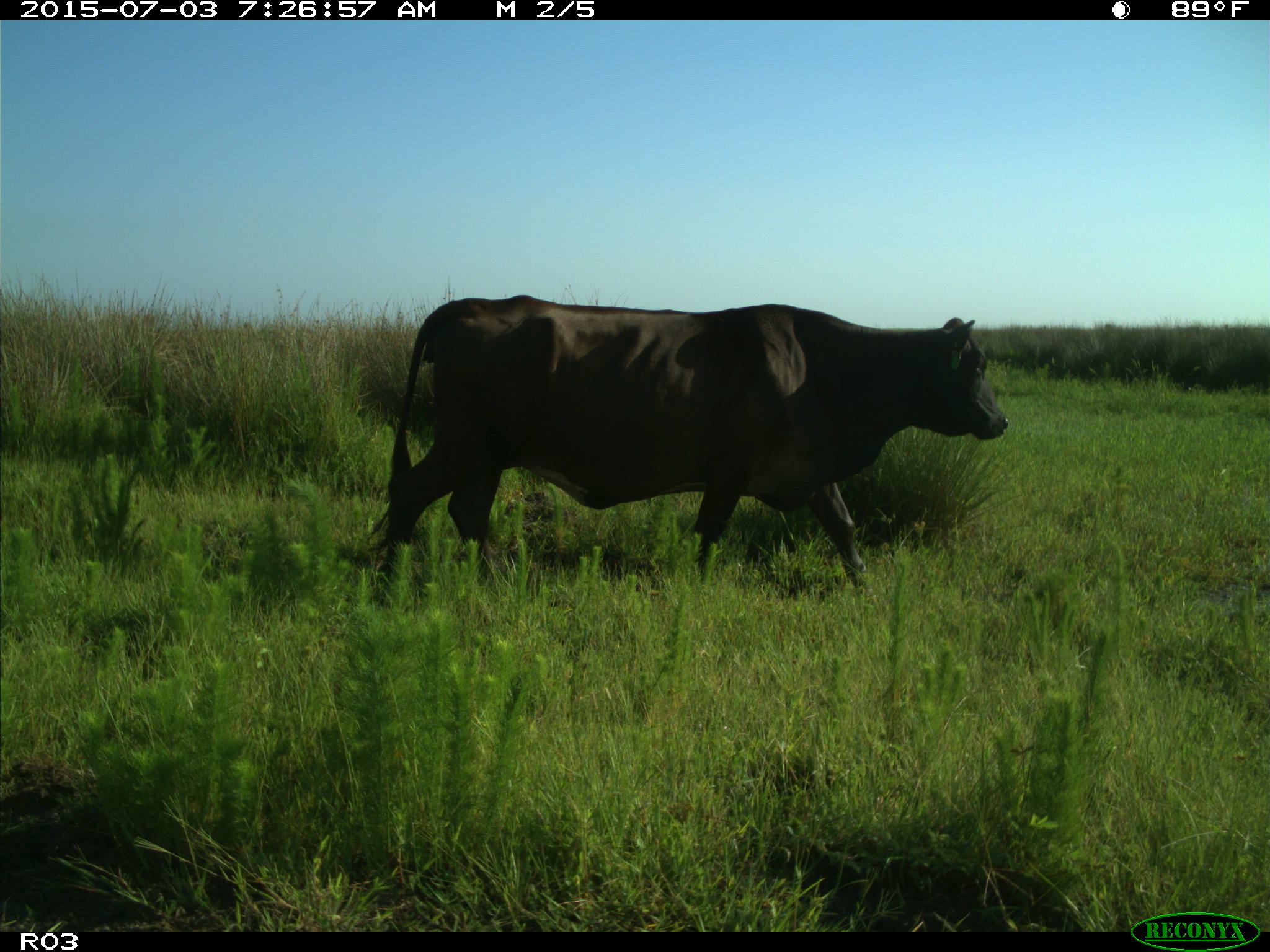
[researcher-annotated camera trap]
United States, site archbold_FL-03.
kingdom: Animalia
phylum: Chordata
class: Mammalia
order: Artiodactyla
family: Bovidae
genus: Bos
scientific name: Bos taurus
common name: domestic cow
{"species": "Bos taurus (domestic cow)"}